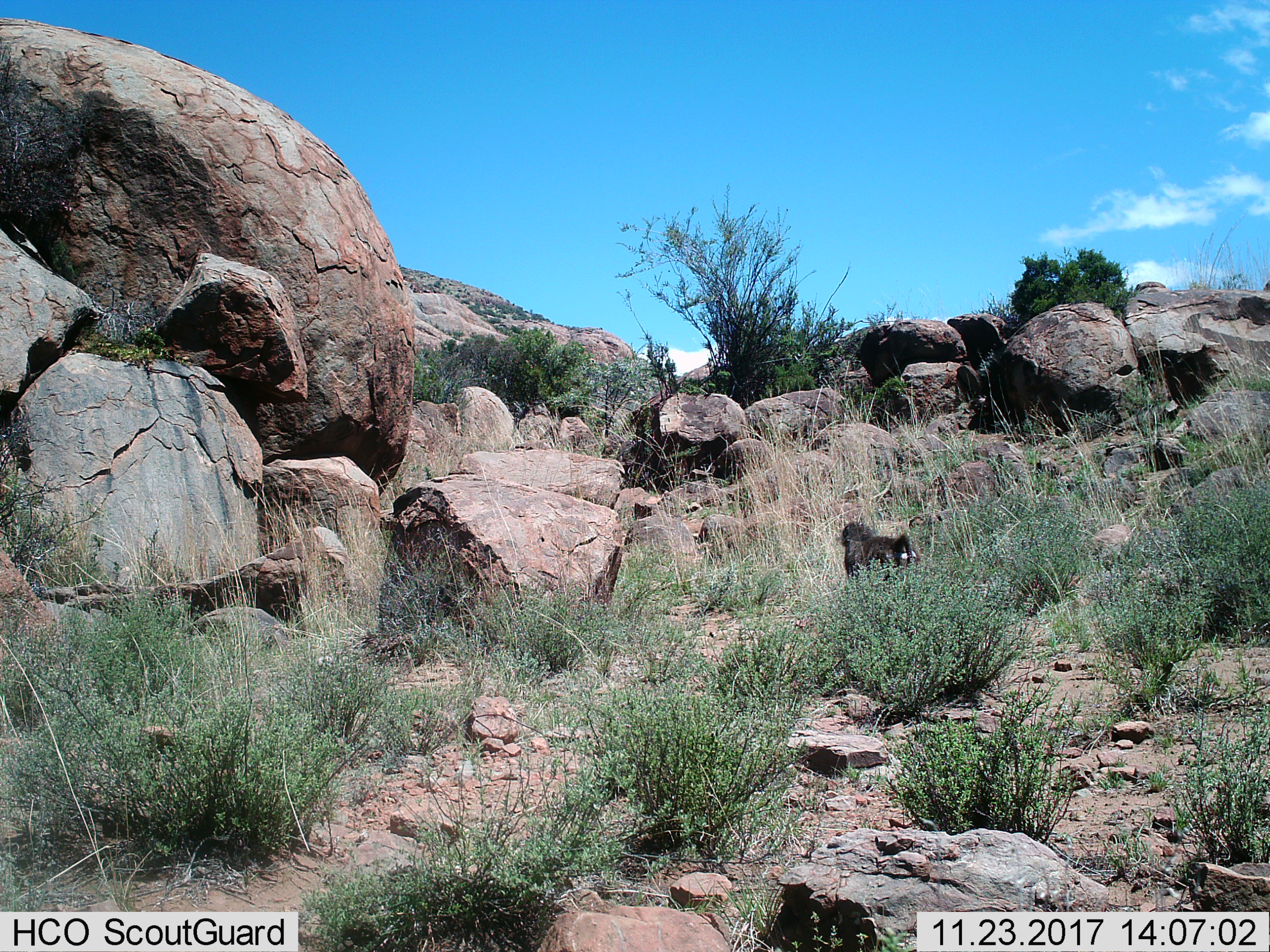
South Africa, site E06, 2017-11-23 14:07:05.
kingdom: Animalia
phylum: Chordata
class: Mammalia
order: Primates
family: Cercopithecidae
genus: Papio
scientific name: Papio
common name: baboon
Baboon (Papio), count 1. Behavior (volunteer vote fractions): standing 43%, resting 0%, moving 71%, interacting 0%. Young present (vote fraction): 0%. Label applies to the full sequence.